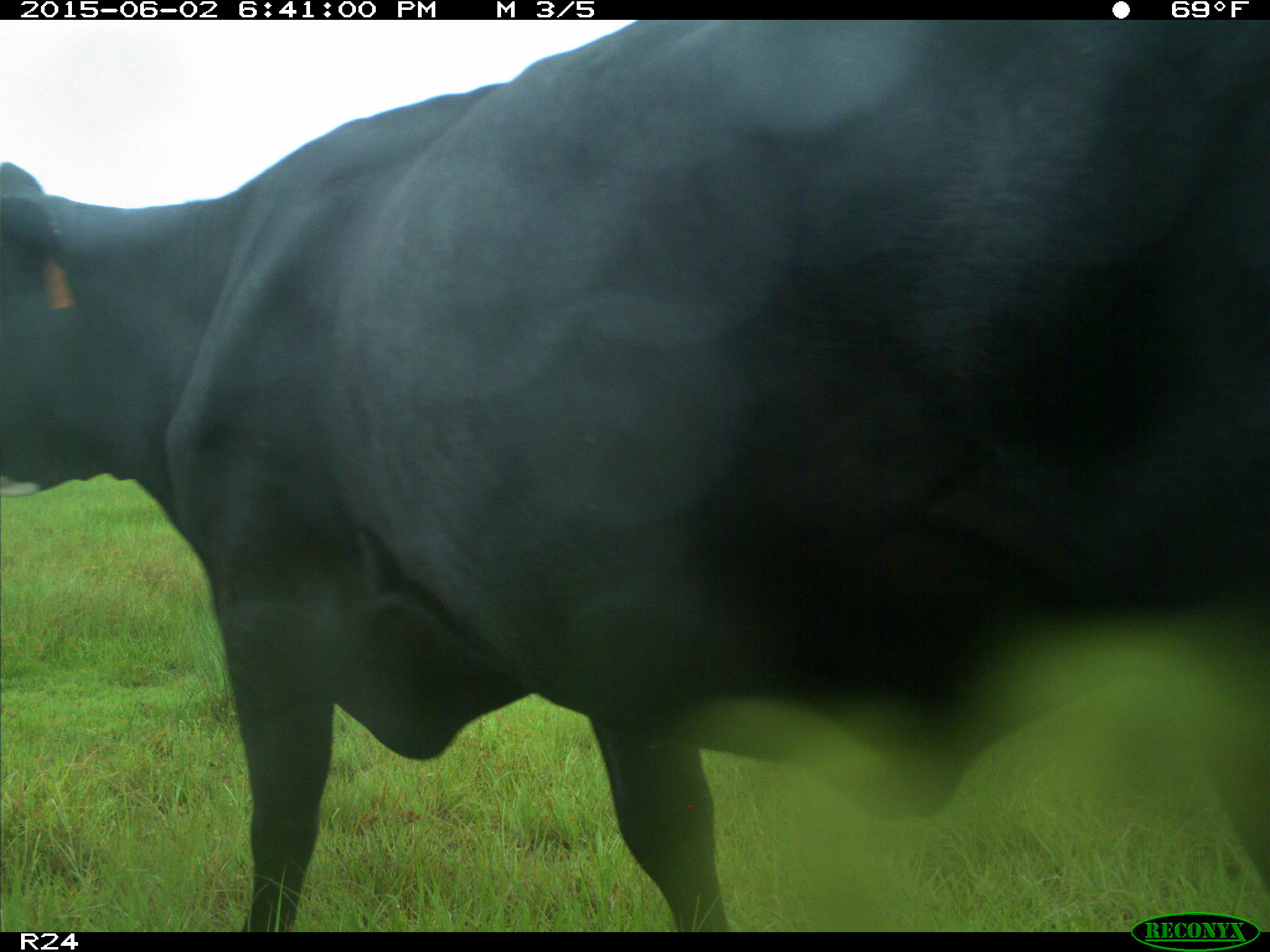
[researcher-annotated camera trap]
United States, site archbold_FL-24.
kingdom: Animalia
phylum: Chordata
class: Mammalia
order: Artiodactyla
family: Bovidae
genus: Bos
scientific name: Bos taurus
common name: domestic cow